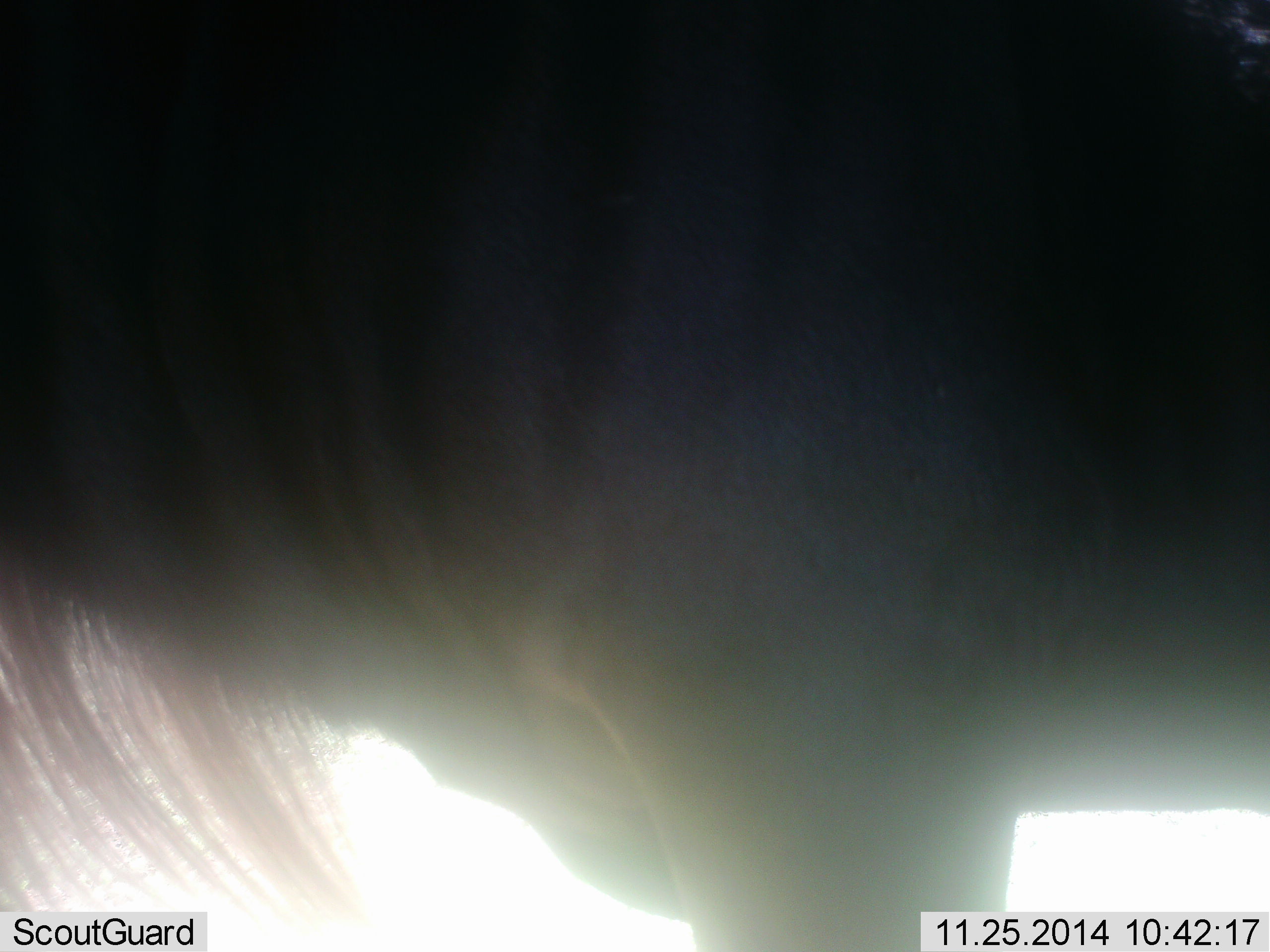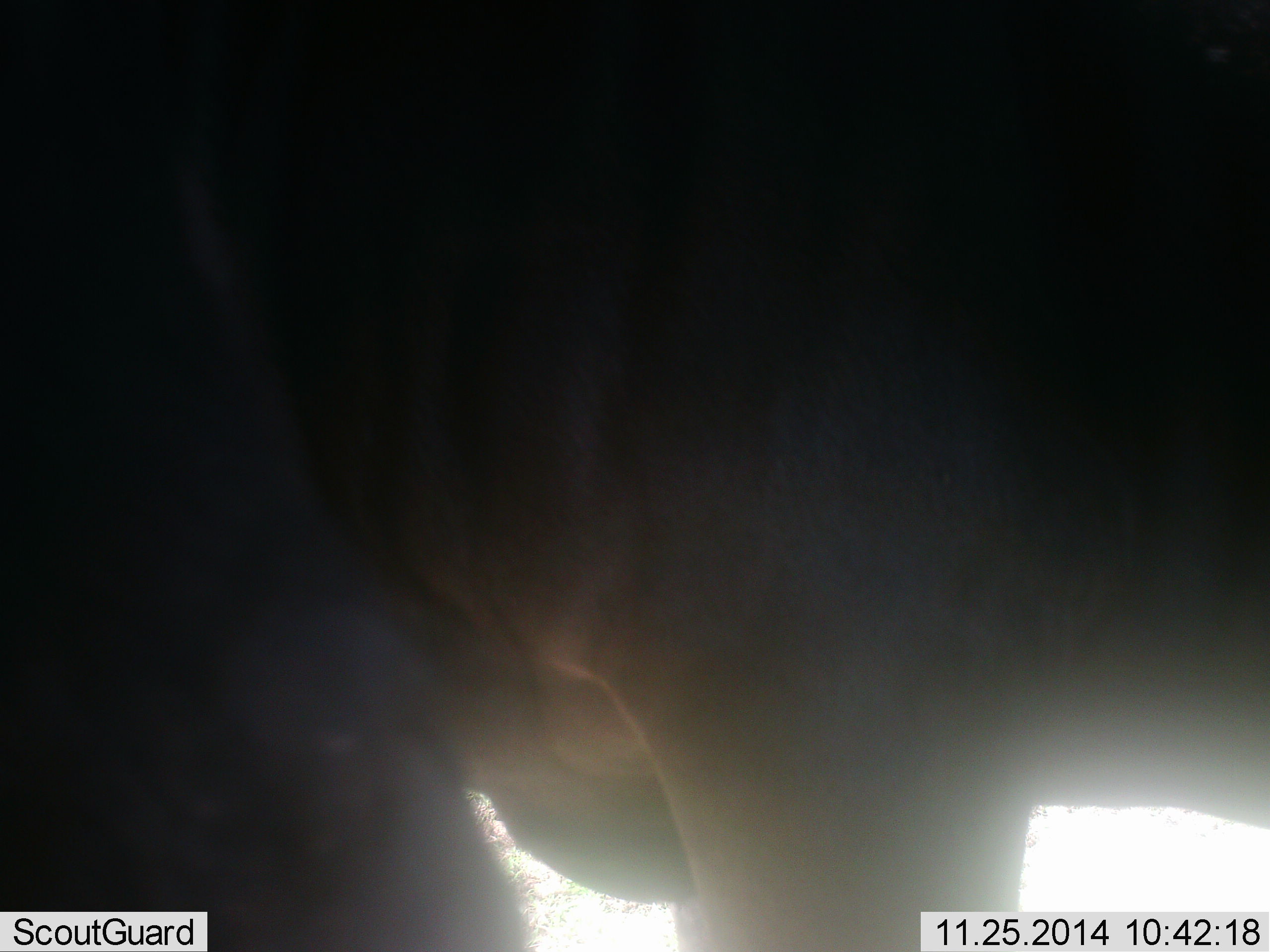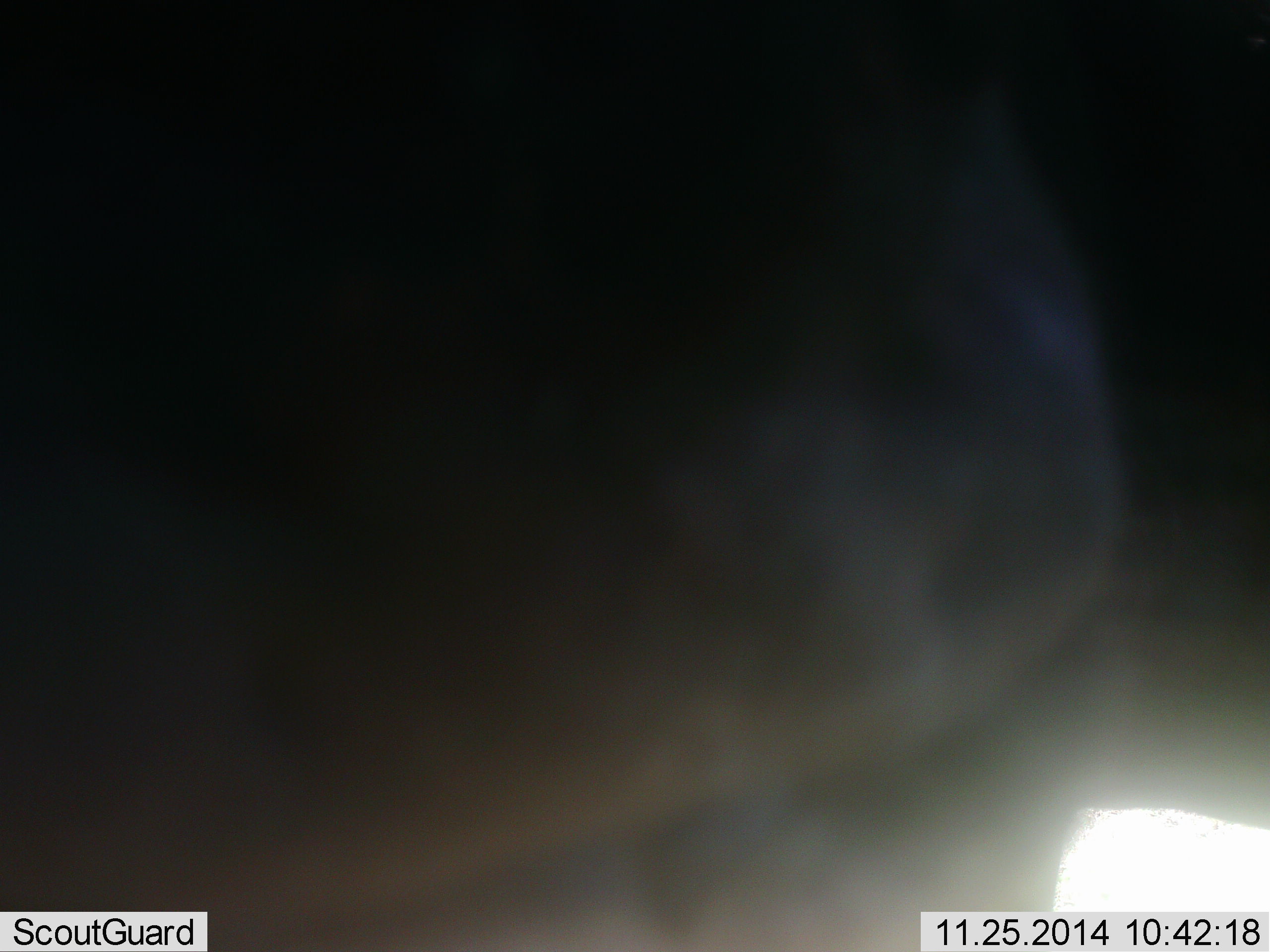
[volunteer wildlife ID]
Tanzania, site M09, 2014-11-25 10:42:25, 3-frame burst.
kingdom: Animalia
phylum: Chordata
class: Mammalia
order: Artiodactyla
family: Bovidae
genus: Connochaetes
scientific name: Connochaetes taurinus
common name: blue wildebeest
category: wildebeest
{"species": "wildebeest (blue wildebeest) (Connochaetes taurinus)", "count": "1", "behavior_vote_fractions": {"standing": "80%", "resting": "10%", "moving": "10%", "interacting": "10%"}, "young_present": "0%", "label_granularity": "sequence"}